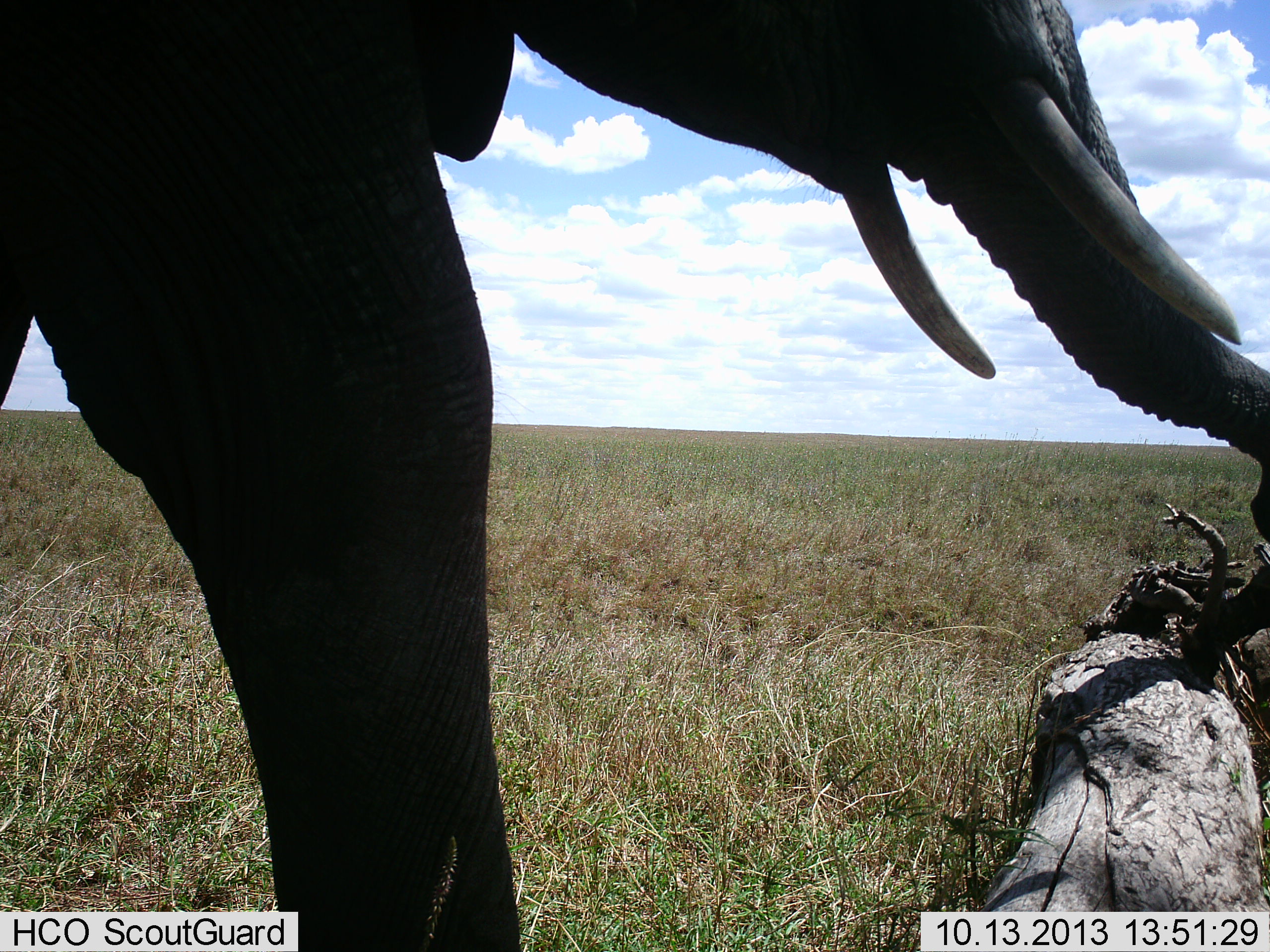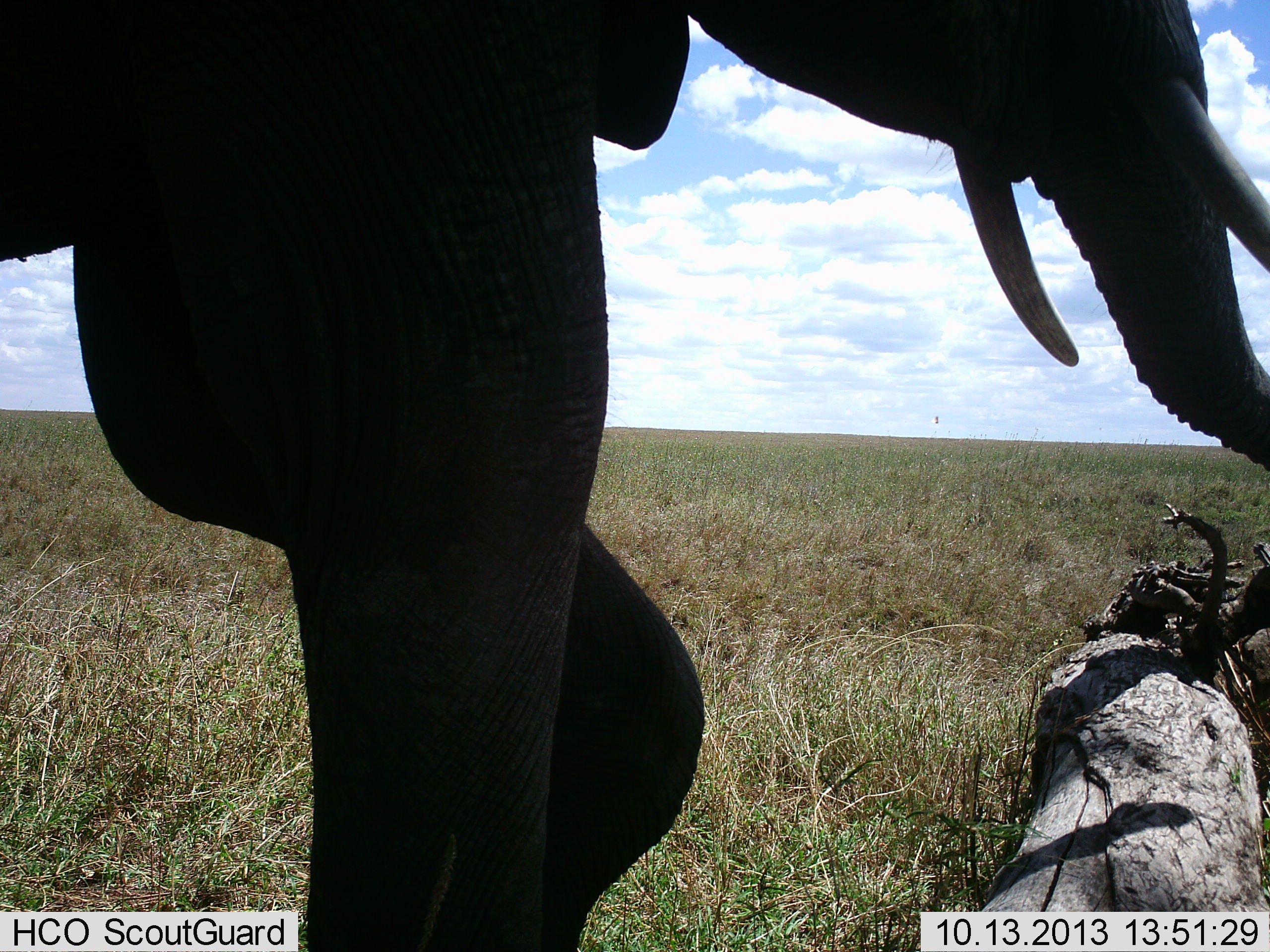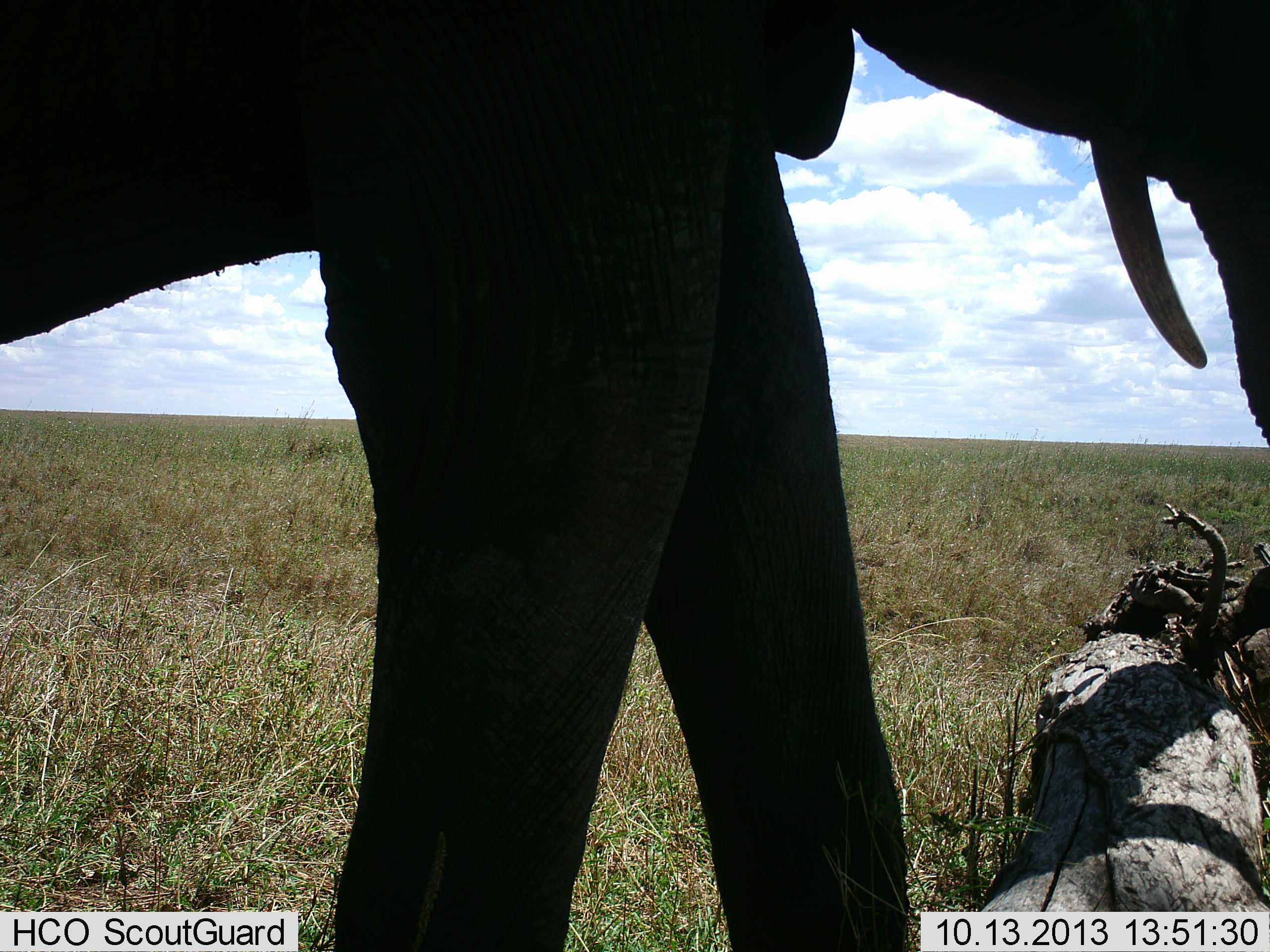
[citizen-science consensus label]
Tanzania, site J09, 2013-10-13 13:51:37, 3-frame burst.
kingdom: Animalia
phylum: Chordata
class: Mammalia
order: Proboscidea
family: Elephantidae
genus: Loxodonta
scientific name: Loxodonta africana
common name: african bush elephant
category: elephant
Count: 1.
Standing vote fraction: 28%.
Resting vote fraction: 0%.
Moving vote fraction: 67%.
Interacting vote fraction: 6%.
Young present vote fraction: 0%.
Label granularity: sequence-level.